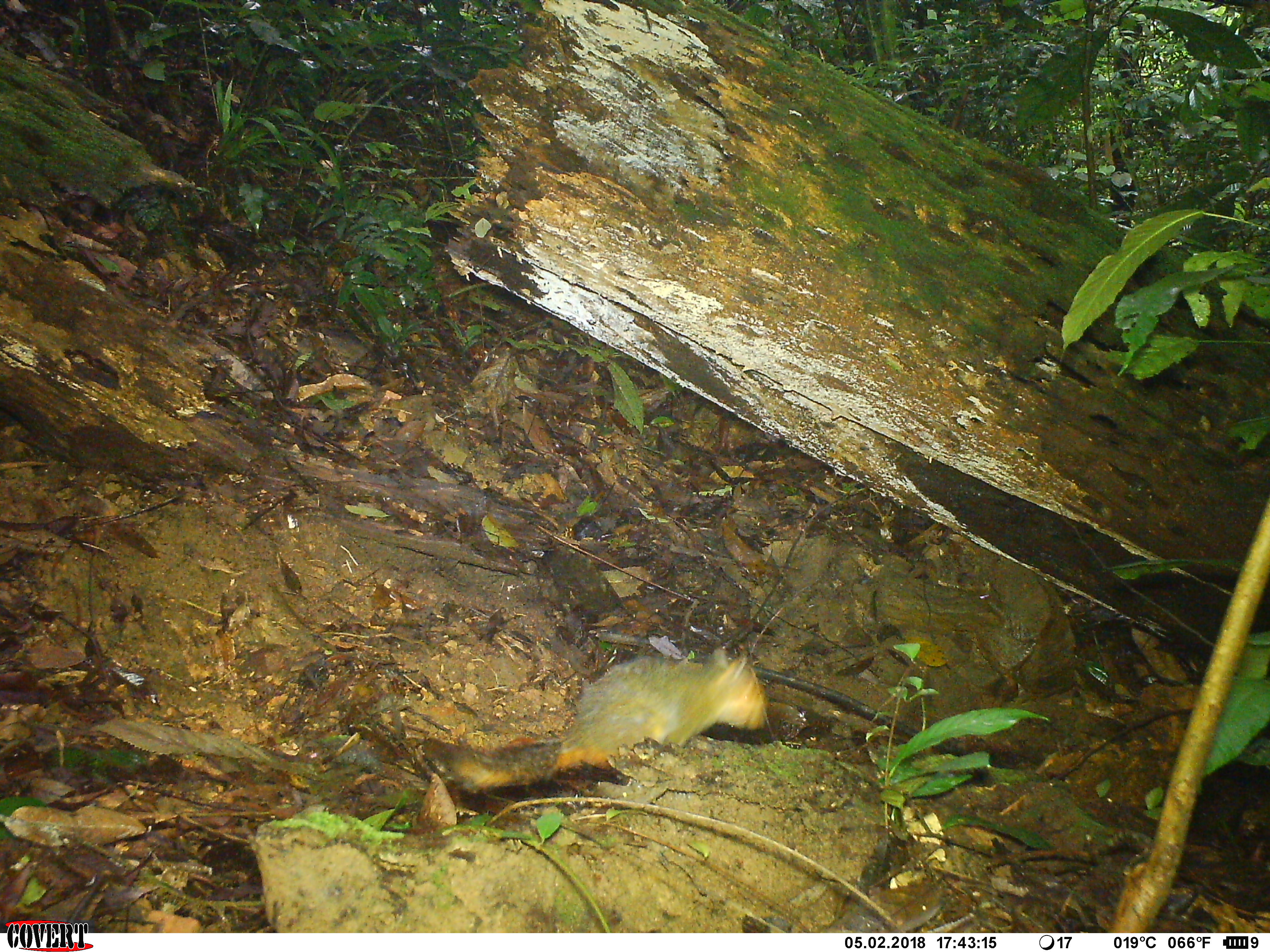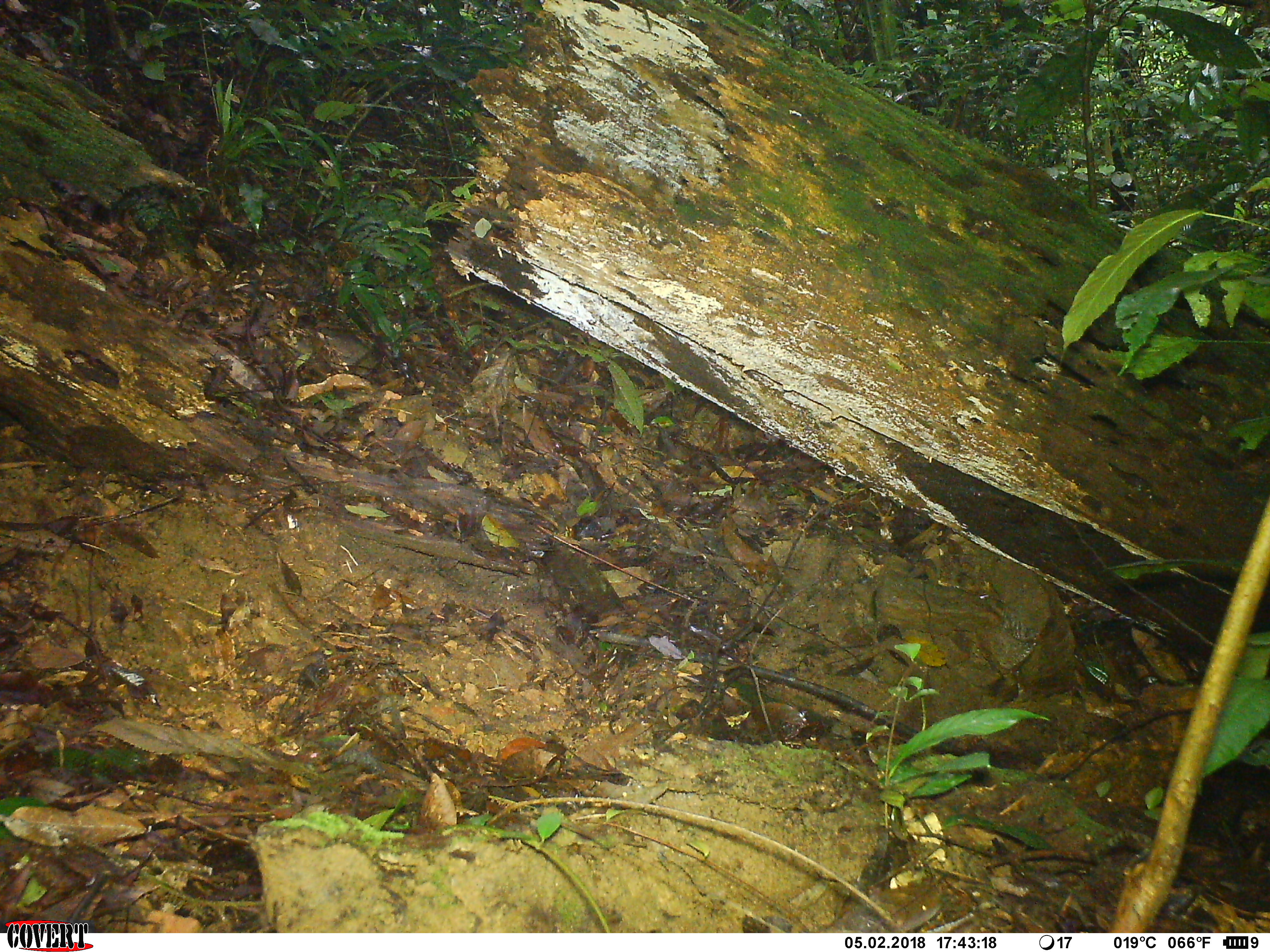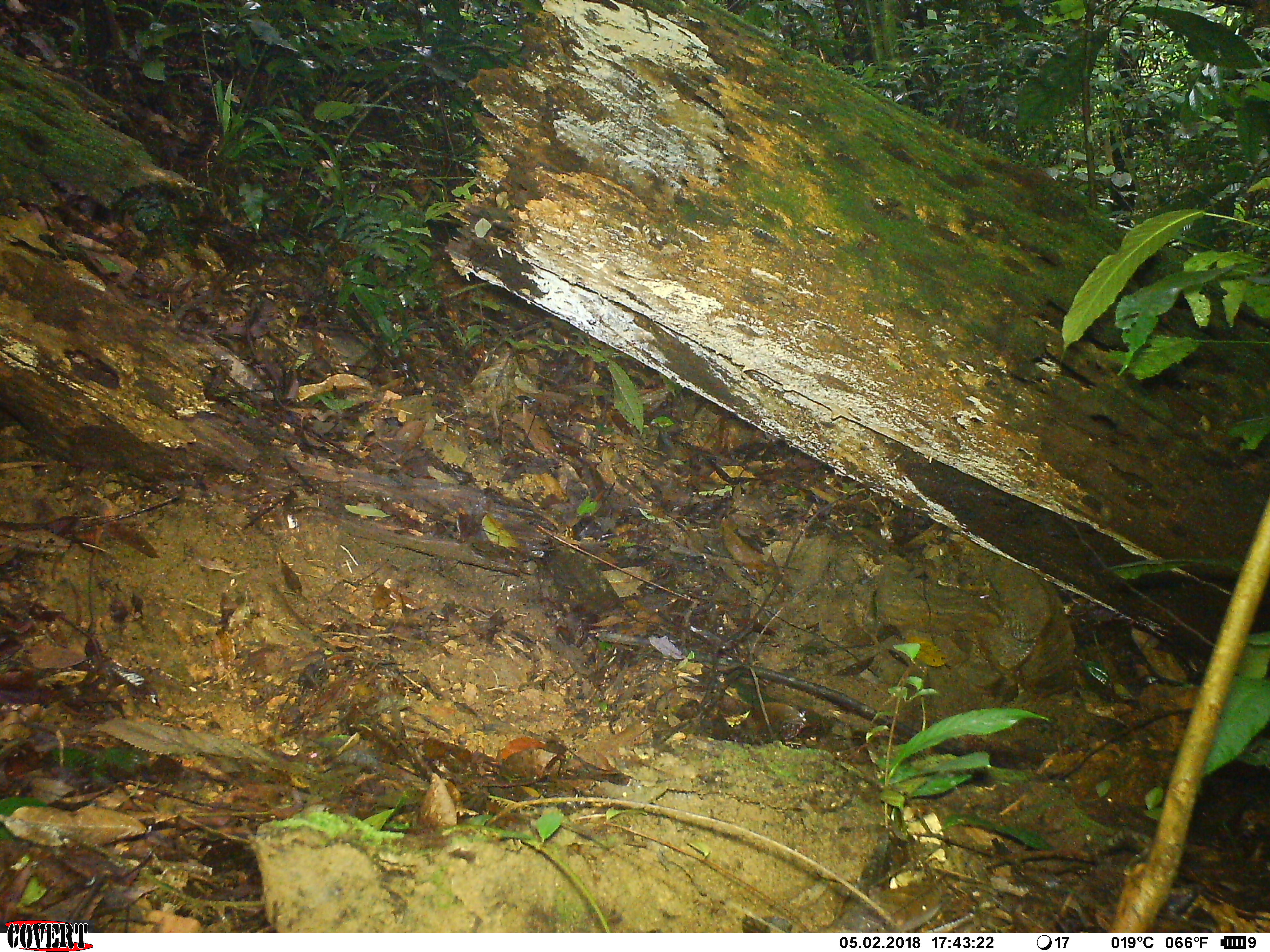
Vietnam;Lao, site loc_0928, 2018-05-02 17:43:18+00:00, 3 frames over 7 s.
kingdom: Animalia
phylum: Chordata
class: Mammalia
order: Rodentia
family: Sciuridae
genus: Dremomys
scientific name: Dremomys rufigenis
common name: red-cheeked squirrel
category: red cheeked squirrel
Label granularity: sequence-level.